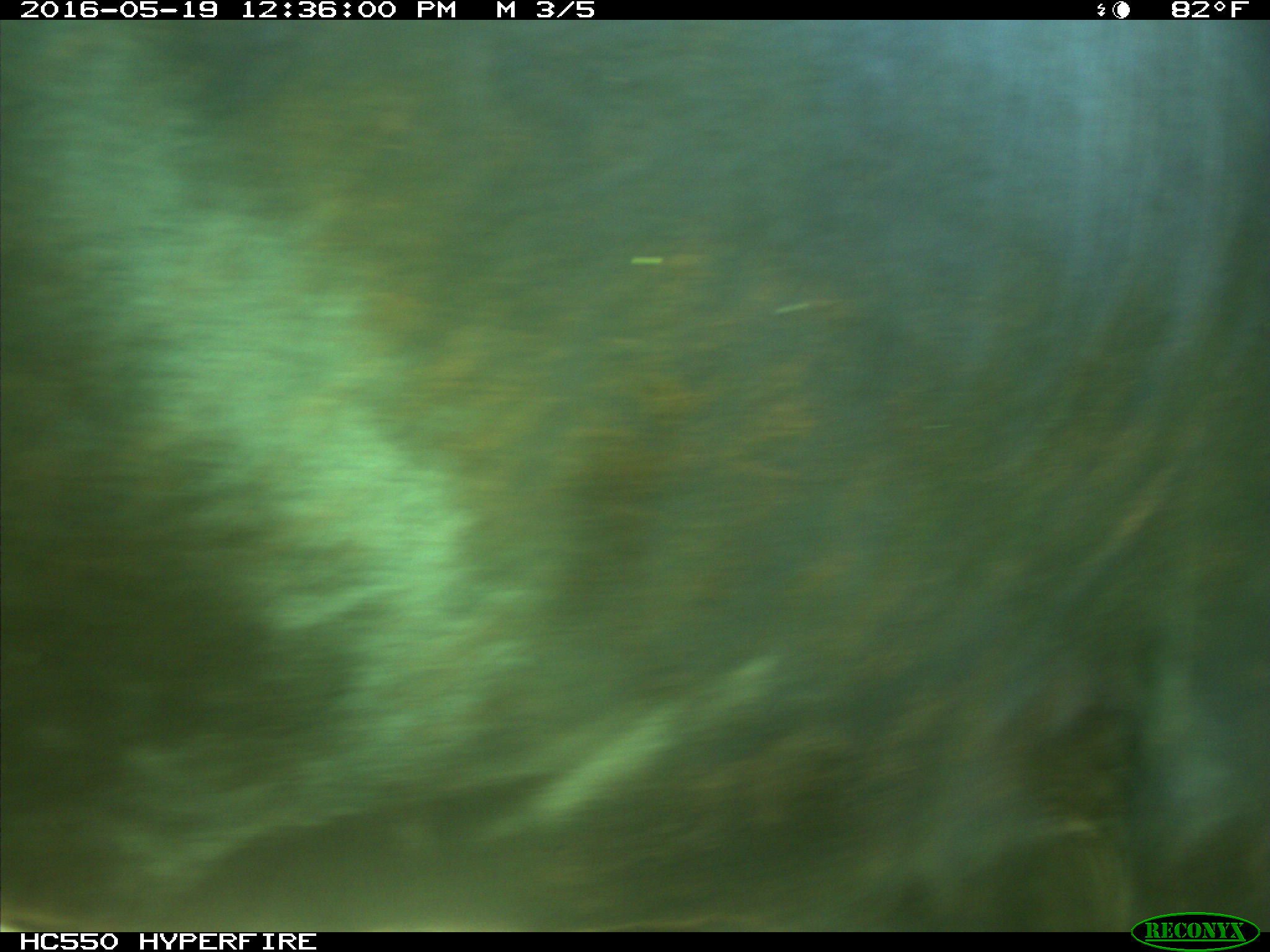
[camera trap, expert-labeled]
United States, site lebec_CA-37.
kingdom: Animalia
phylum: Chordata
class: Mammalia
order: Artiodactyla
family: Bovidae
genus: Bos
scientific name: Bos taurus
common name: domestic cow